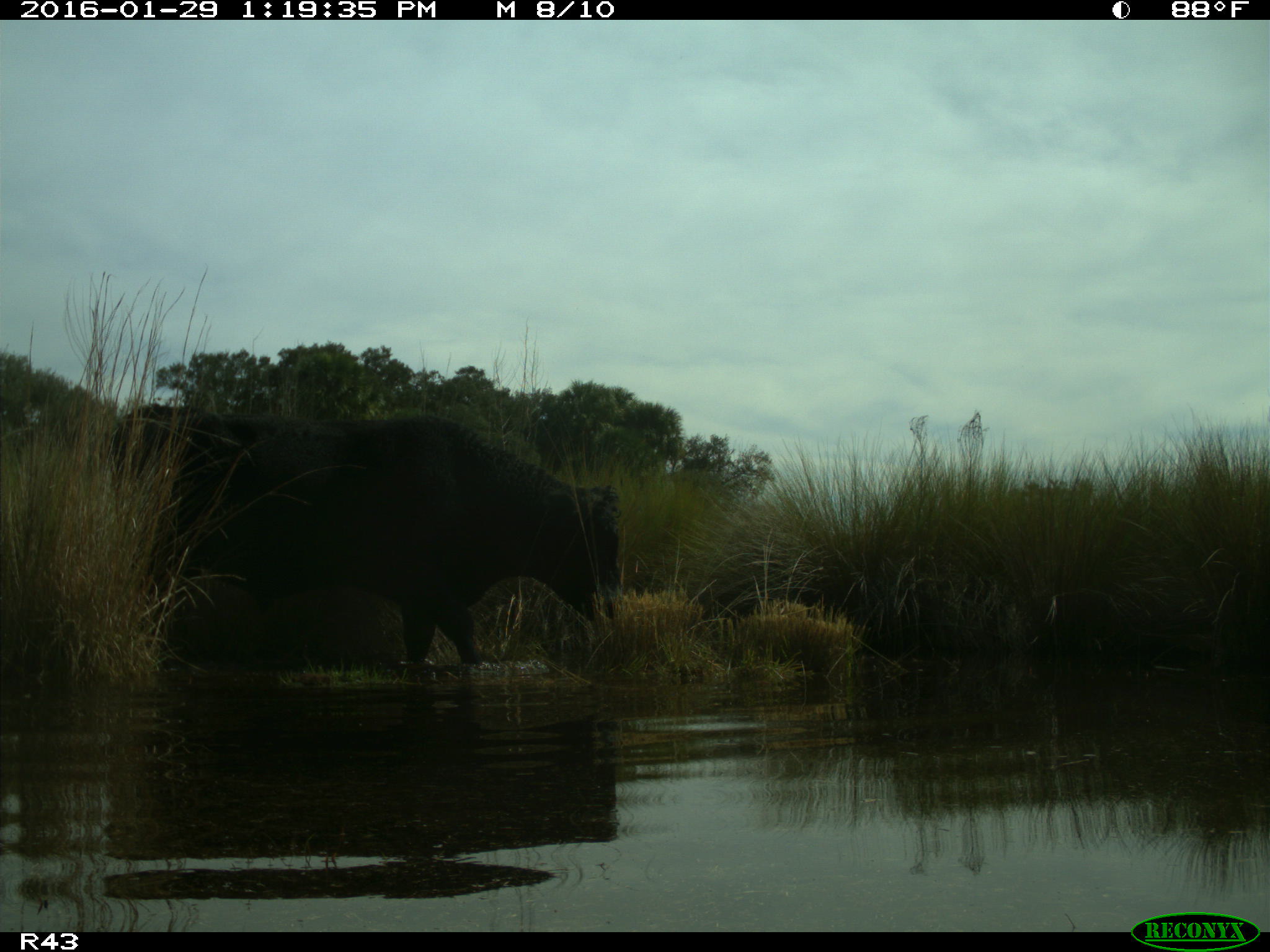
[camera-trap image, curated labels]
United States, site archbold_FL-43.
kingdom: Animalia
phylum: Chordata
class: Mammalia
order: Artiodactyla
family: Bovidae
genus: Bos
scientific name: Bos taurus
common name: domestic cow